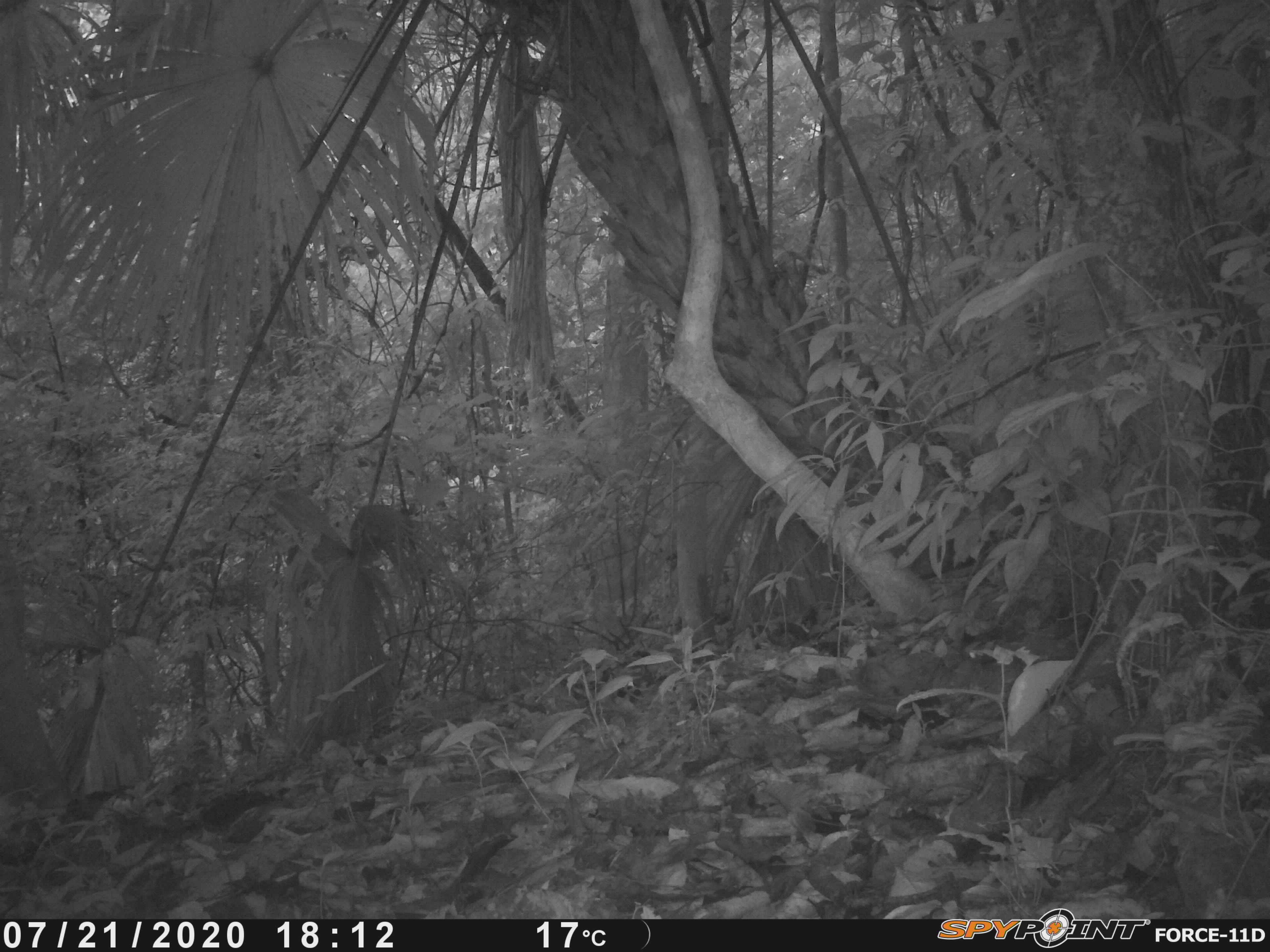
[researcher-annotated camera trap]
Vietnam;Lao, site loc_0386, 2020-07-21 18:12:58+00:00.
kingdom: Animalia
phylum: Chordata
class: Mammalia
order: Rodentia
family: Sciuridae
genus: Dremomys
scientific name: Dremomys rufigenis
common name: red-cheeked squirrel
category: red cheeked squirrel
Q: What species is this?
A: Red cheeked squirrel (red-cheeked squirrel) (Dremomys rufigenis).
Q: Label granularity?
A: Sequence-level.